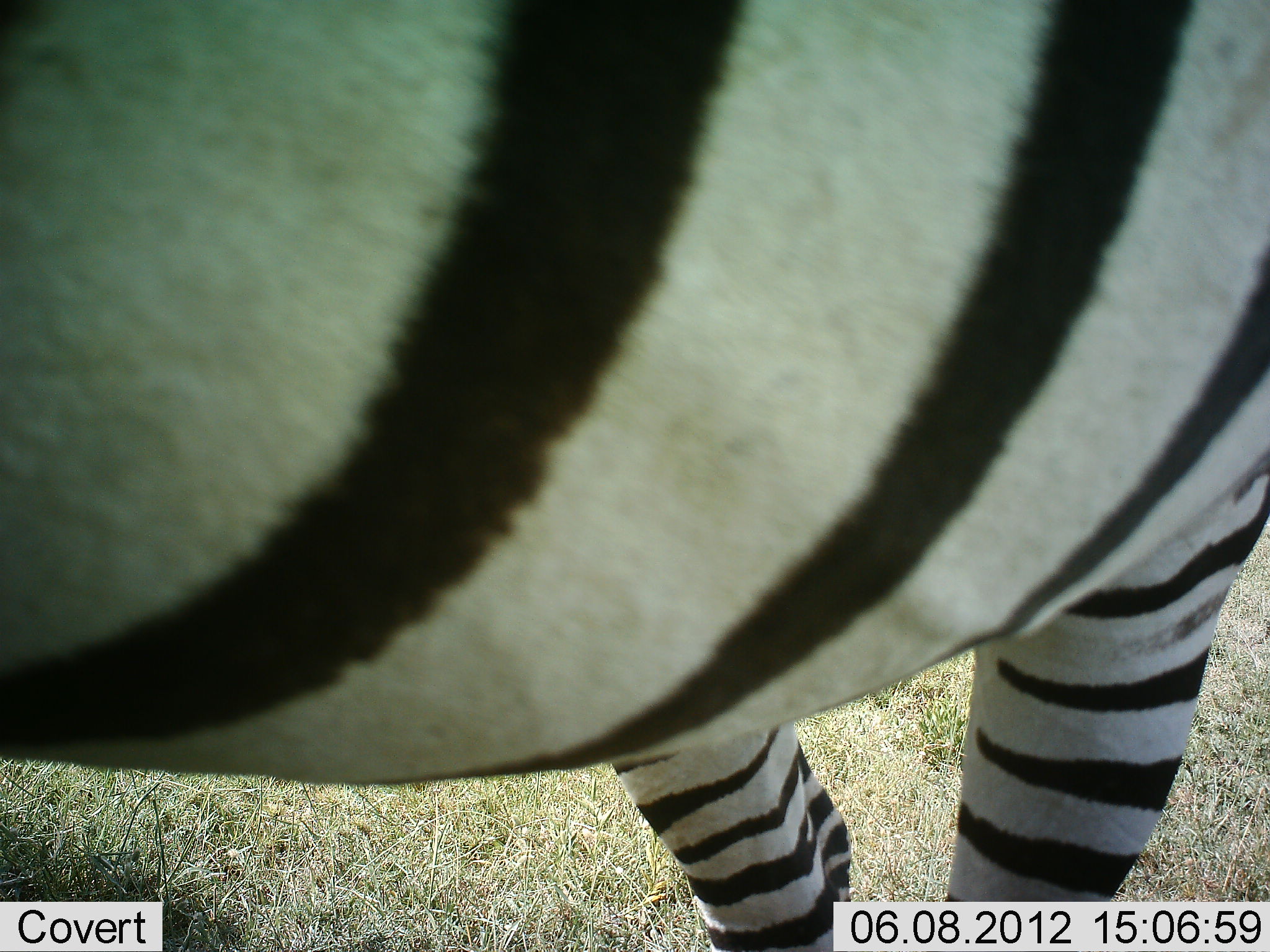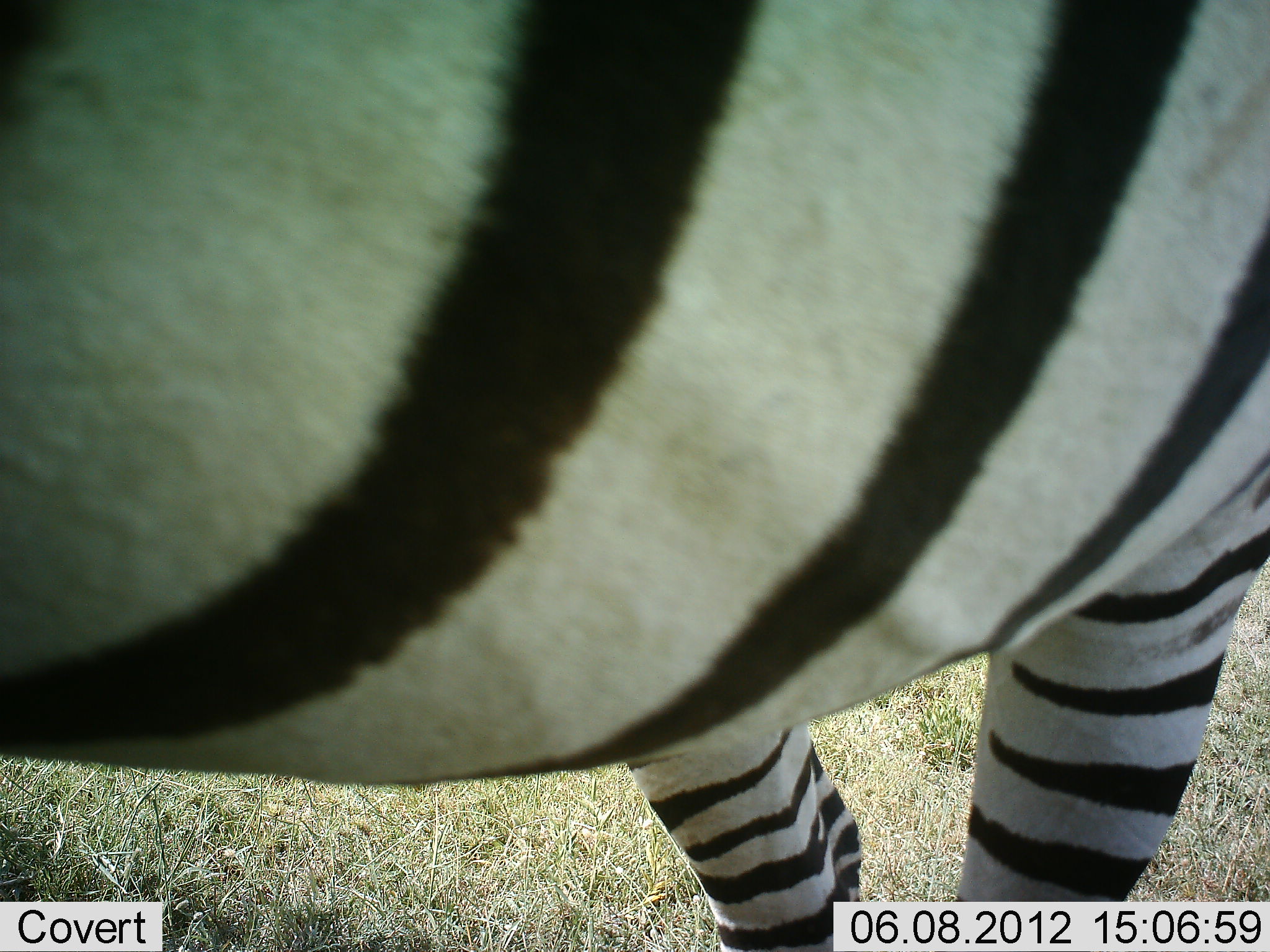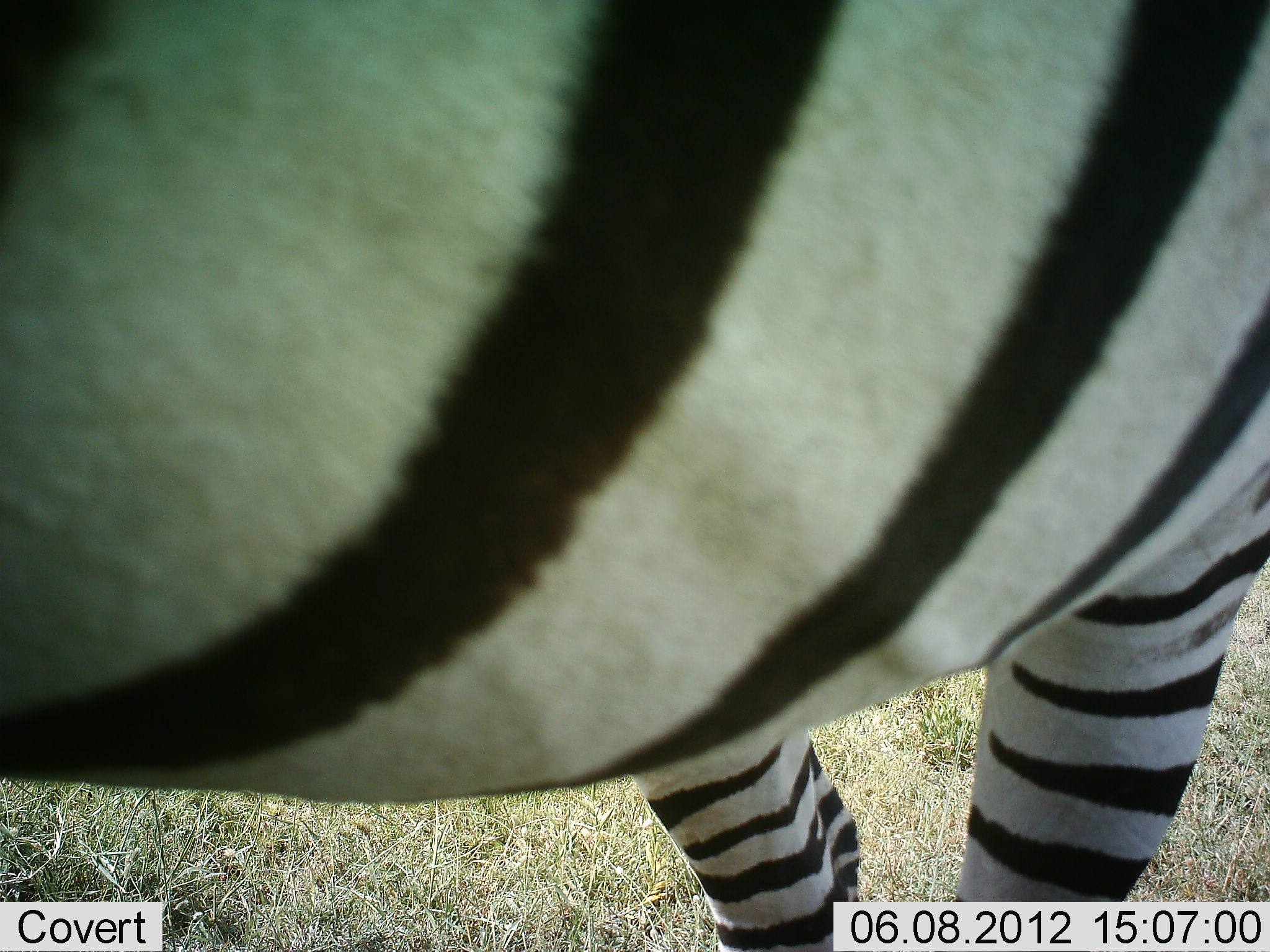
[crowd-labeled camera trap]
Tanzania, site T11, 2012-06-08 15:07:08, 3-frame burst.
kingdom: Animalia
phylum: Chordata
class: Mammalia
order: Perissodactyla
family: Equidae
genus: Equus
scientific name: Equus quagga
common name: plains zebra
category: zebra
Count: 1.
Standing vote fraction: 90%.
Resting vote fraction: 0%.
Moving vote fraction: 10%.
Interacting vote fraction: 0%.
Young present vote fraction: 0%.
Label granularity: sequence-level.